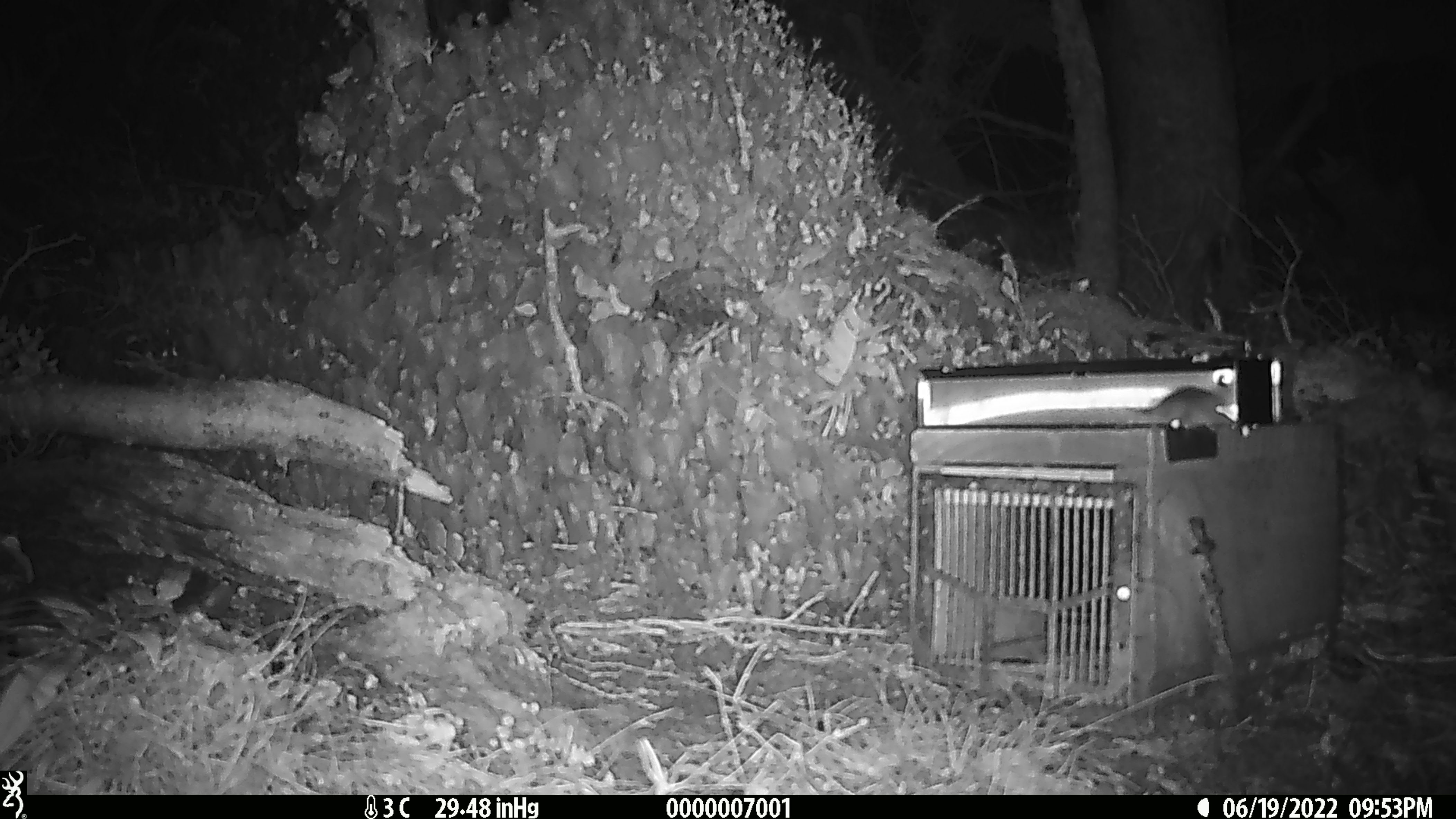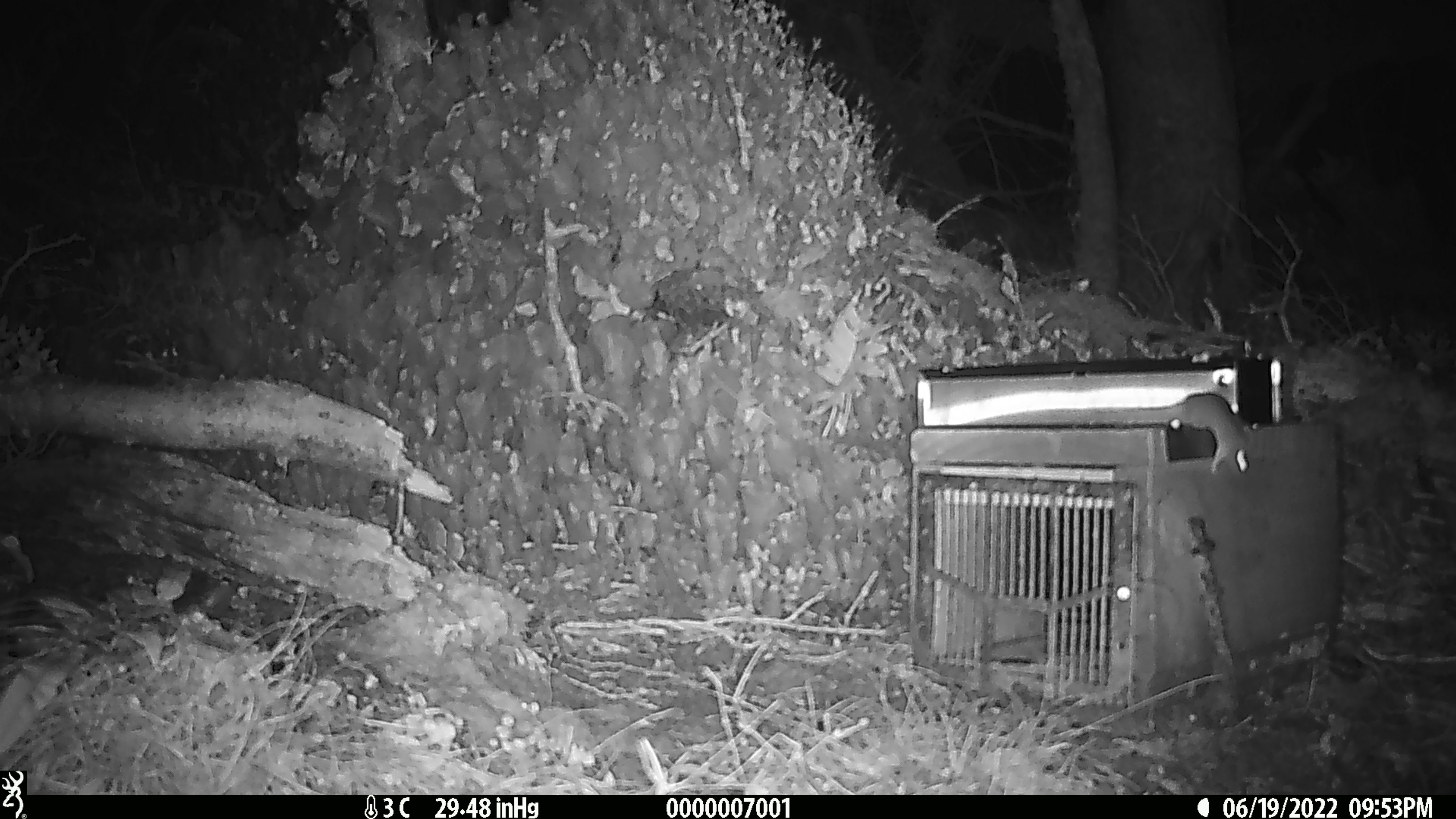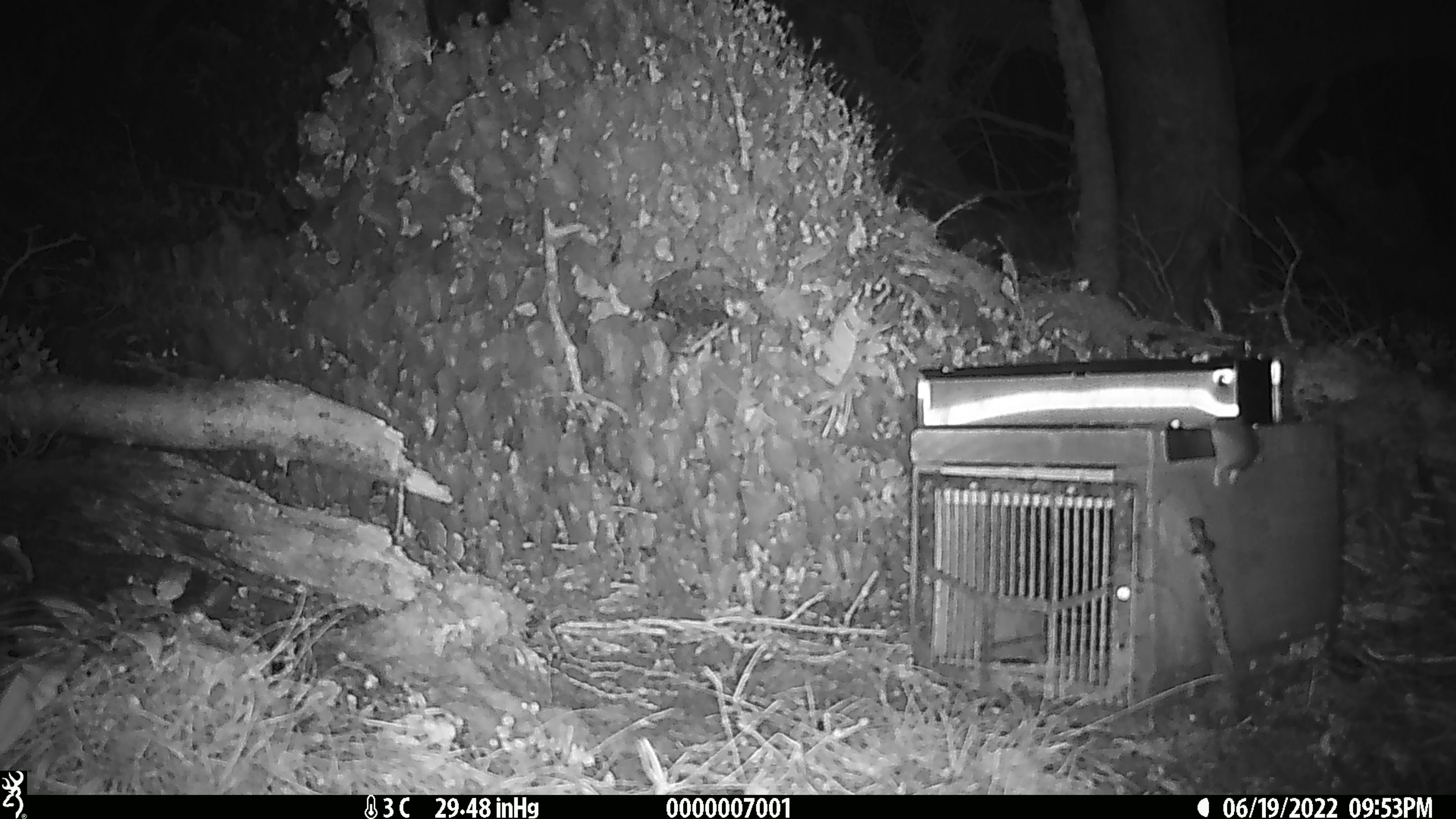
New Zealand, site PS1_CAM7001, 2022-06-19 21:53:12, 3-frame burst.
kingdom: Animalia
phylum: Chordata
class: Mammalia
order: Rodentia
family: Muridae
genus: Mus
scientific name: Mus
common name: mouse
Mouse (Mus).